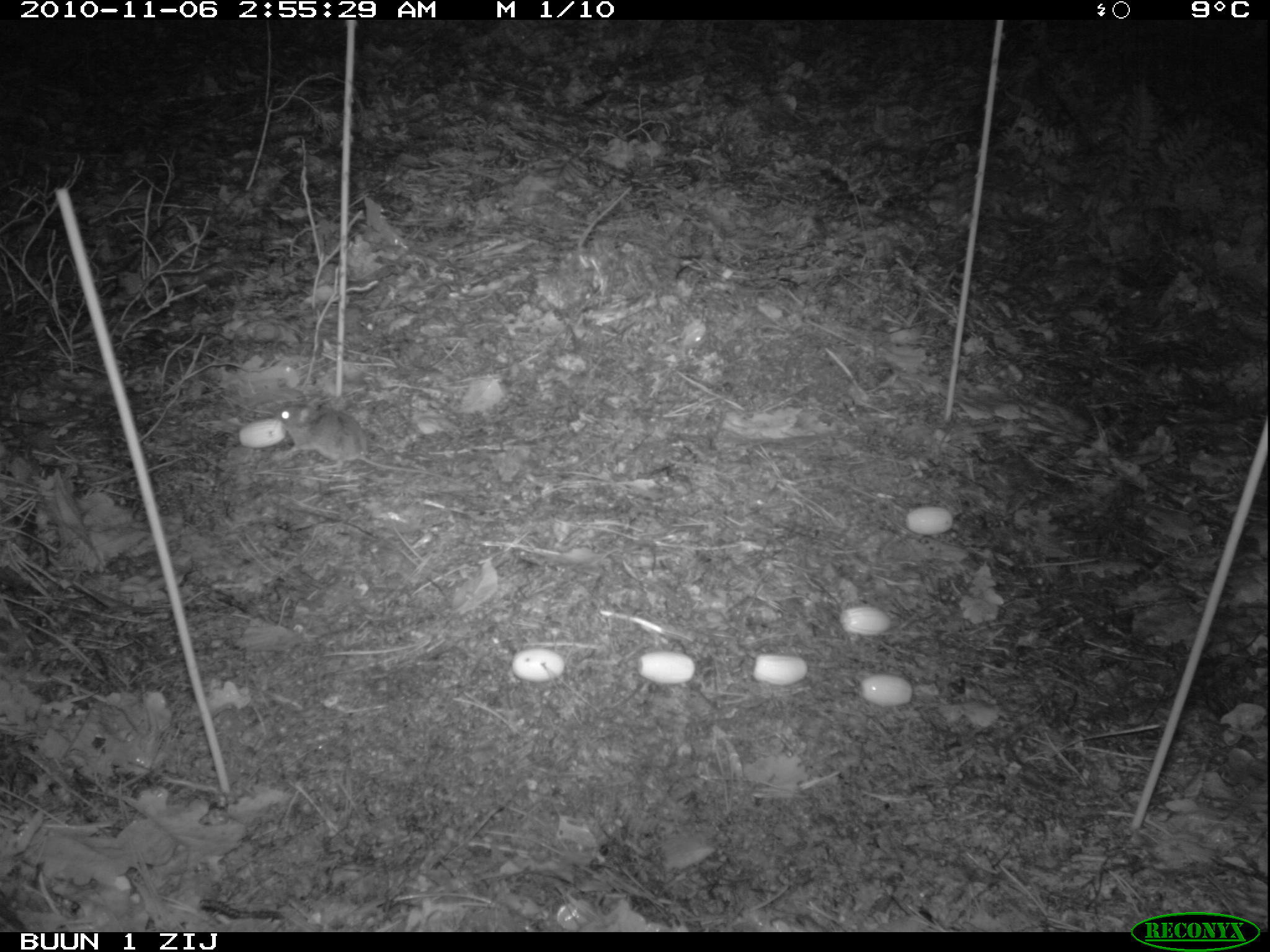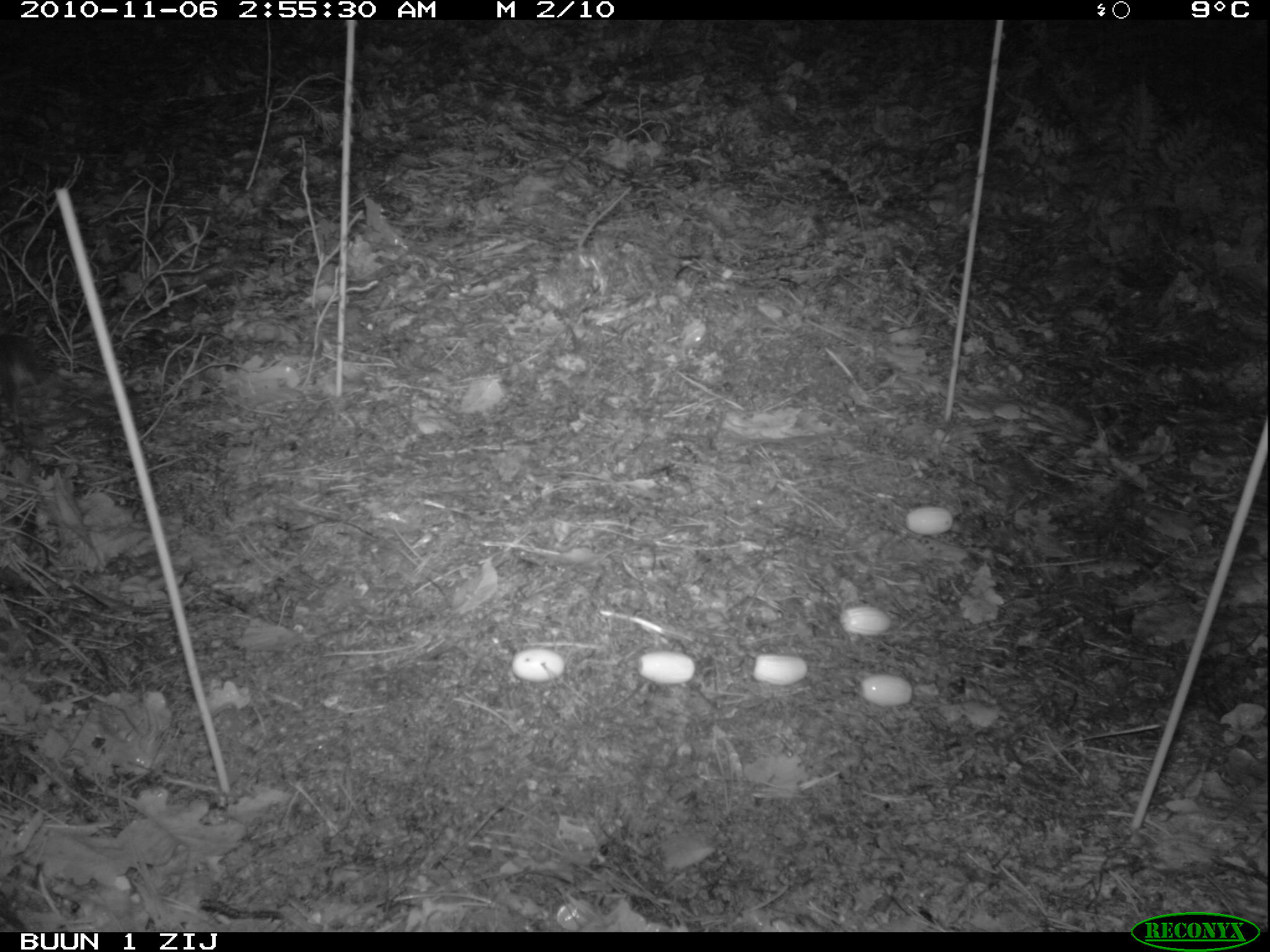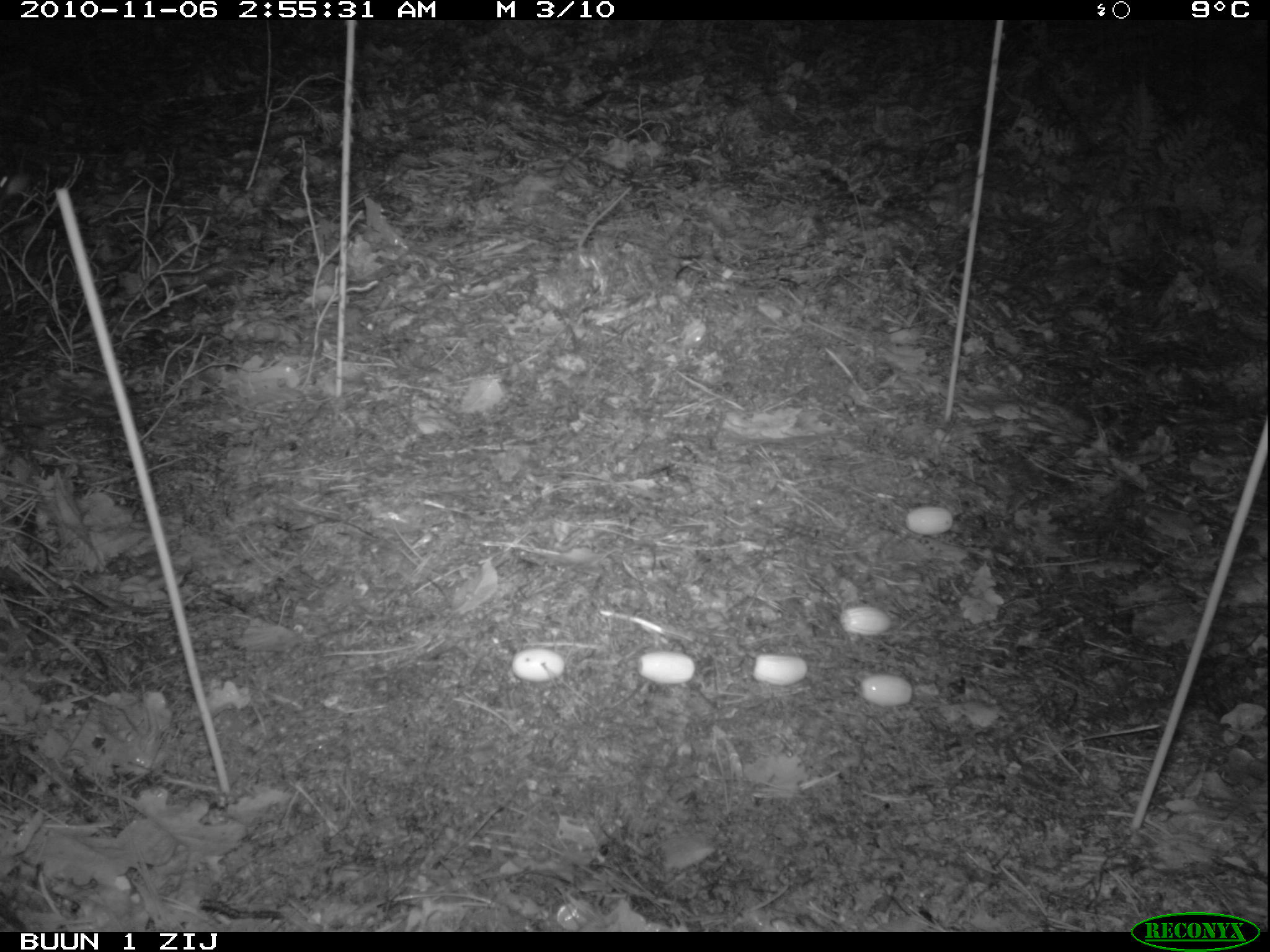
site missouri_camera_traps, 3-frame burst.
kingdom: Animalia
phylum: Chordata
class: Mammalia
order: Rodentia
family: Muridae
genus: Apodemus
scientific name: Apodemus sylvaticus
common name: wood mouse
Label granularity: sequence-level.